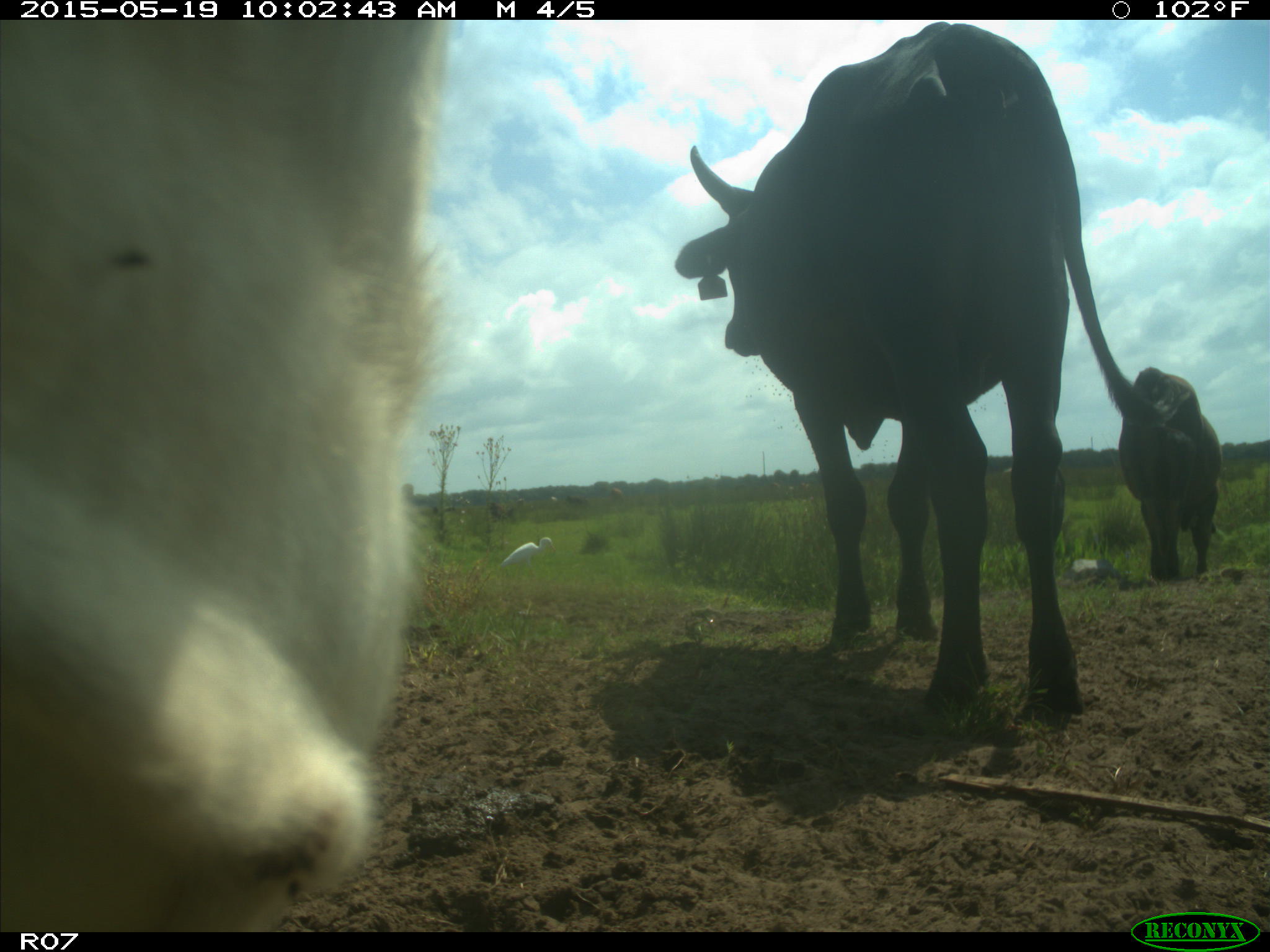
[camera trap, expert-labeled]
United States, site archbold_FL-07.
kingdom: Animalia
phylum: Chordata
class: Mammalia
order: Artiodactyla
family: Bovidae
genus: Bos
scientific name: Bos taurus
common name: domestic cow